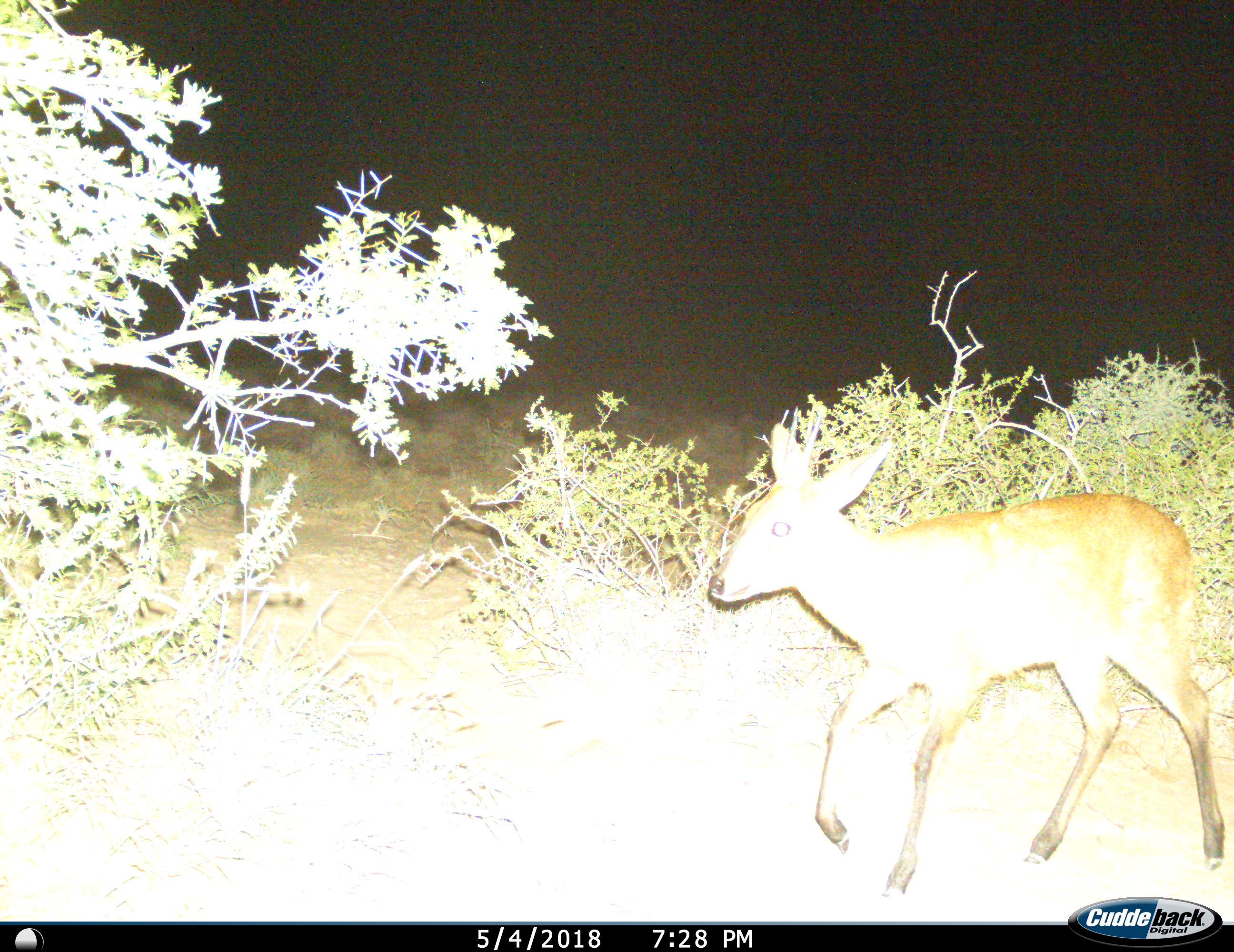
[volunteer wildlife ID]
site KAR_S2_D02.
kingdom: Animalia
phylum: Chordata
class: Mammalia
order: Artiodactyla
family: Bovidae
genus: Sylvicapra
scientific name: Sylvicapra grimmia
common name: common duiker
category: duikercommongrey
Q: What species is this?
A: Duikercommongrey (common duiker) (Sylvicapra grimmia).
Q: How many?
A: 1.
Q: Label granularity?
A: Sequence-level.